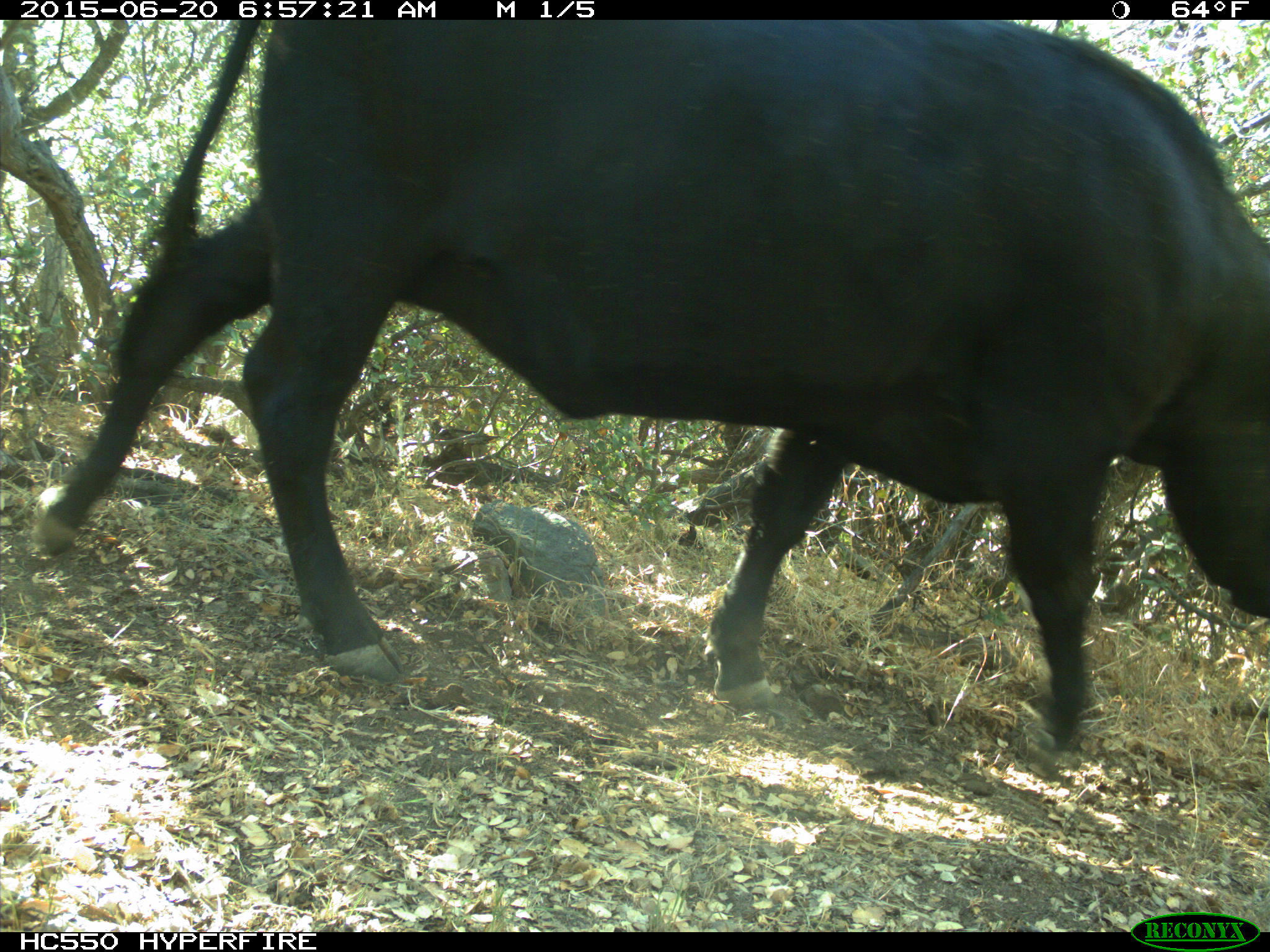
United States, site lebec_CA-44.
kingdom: Animalia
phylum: Chordata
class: Mammalia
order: Artiodactyla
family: Bovidae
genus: Bos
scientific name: Bos taurus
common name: domestic cow